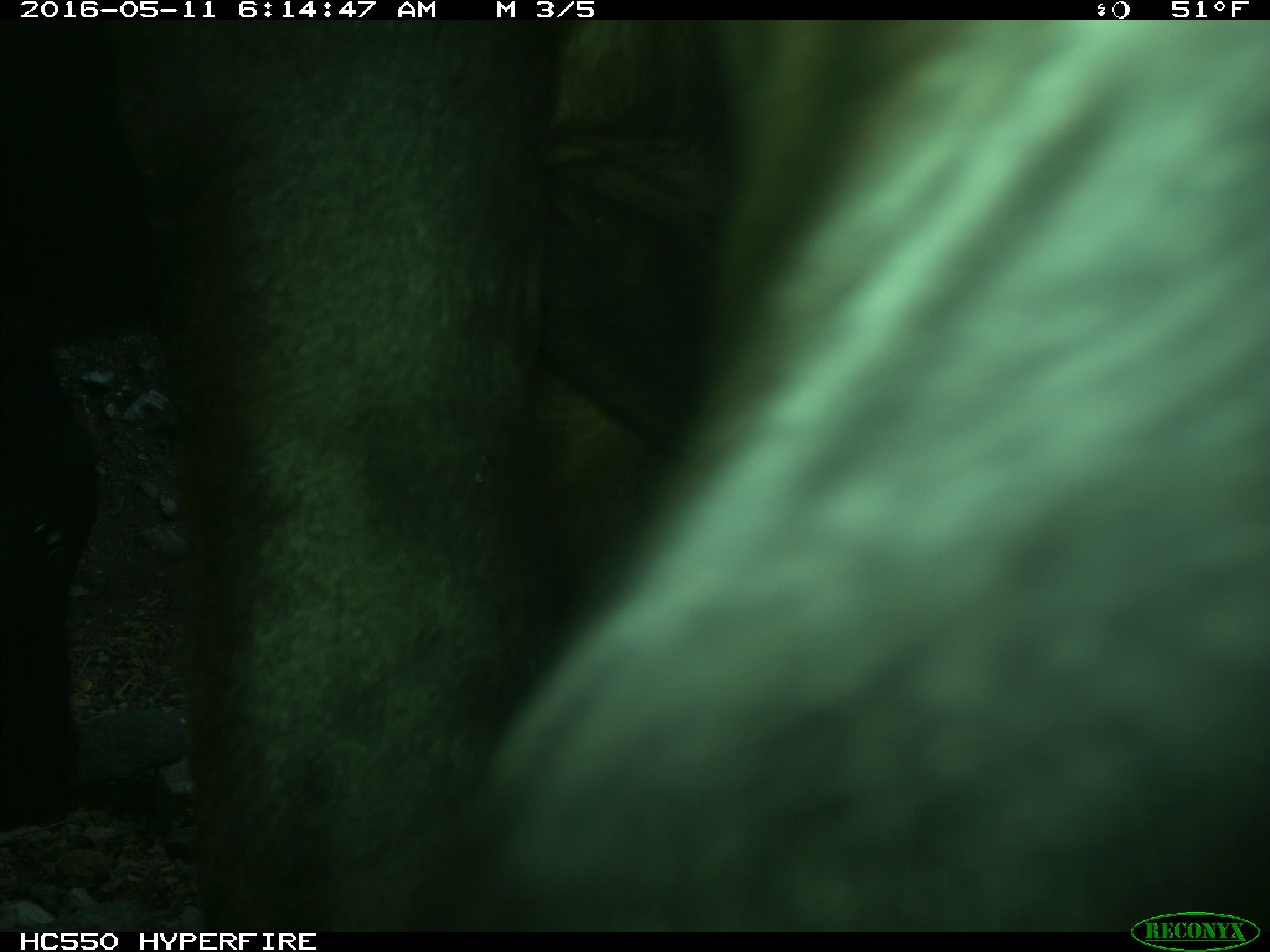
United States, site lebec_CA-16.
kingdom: Animalia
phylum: Chordata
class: Mammalia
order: Artiodactyla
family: Bovidae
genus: Bos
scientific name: Bos taurus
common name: domestic cow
Bos taurus (domestic cow).